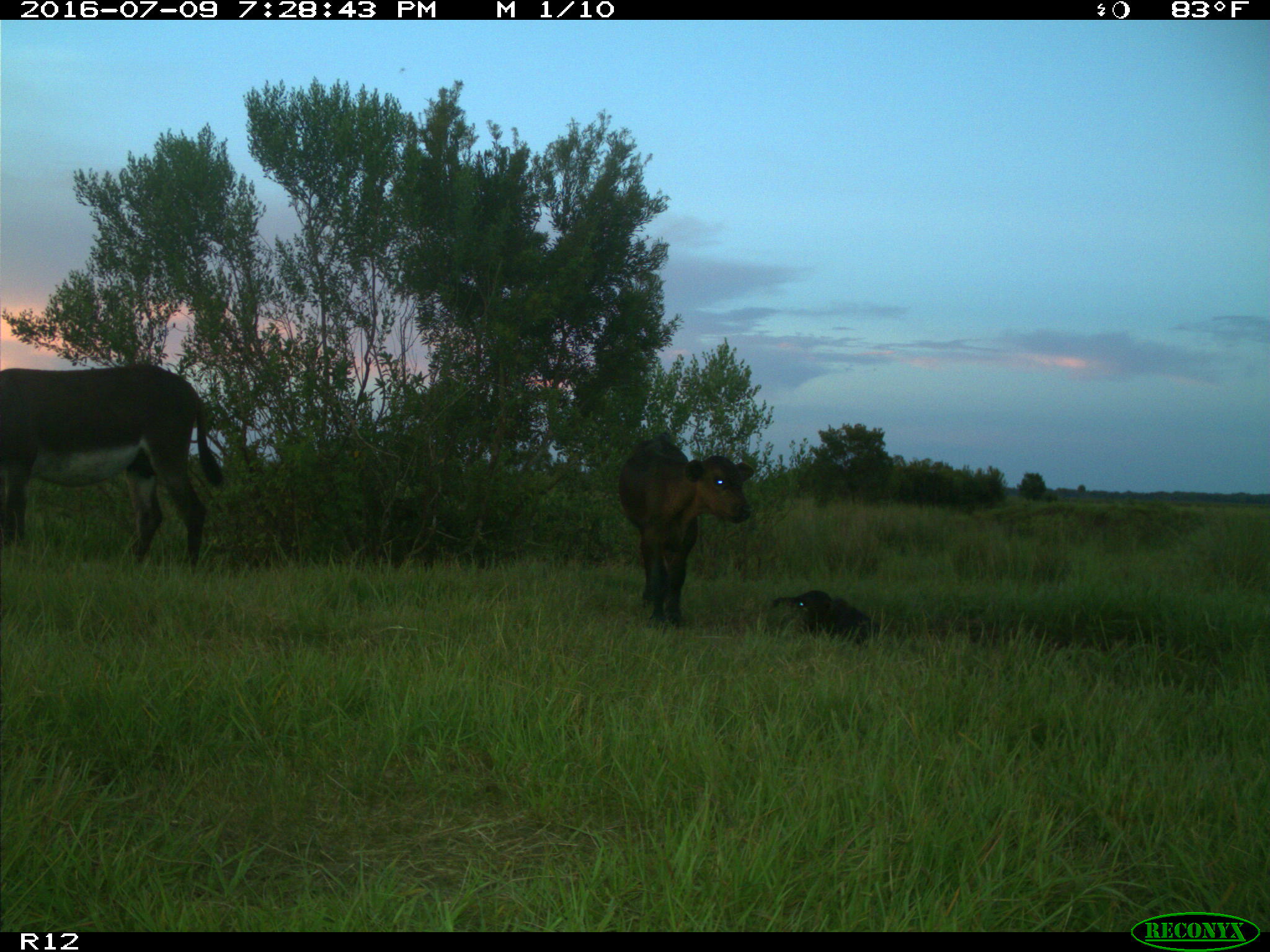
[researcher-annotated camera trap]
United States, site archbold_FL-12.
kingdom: Animalia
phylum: Chordata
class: Mammalia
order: Artiodactyla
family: Bovidae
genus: Bos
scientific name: Bos taurus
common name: domestic cow